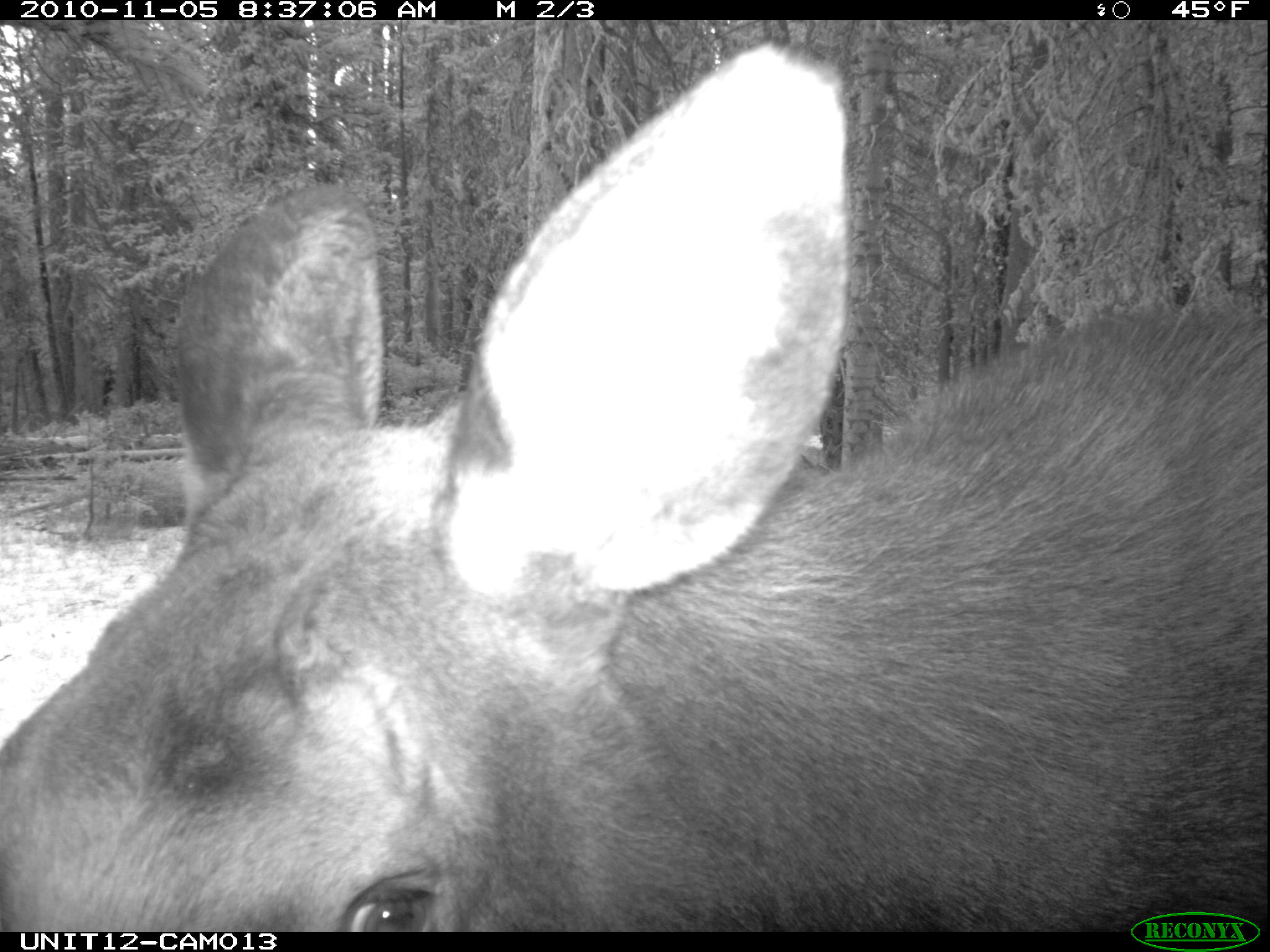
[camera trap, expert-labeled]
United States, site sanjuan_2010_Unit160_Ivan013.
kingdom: Animalia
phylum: Chordata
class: Mammalia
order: Artiodactyla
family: Cervidae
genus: Alces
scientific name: Alces alces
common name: moose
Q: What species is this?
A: Alces alces (moose).